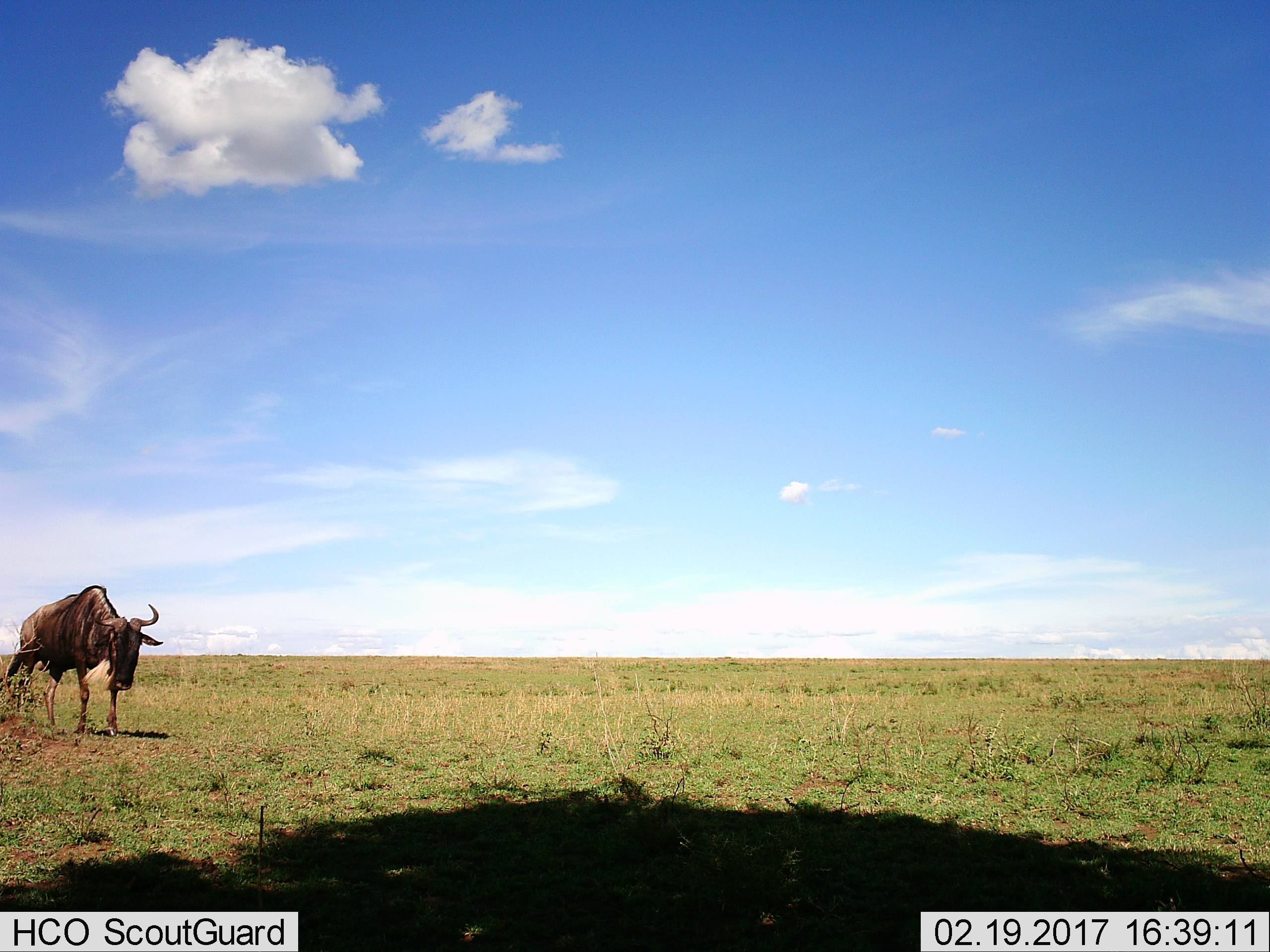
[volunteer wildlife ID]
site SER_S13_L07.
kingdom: Animalia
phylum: Chordata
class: Mammalia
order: Artiodactyla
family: Bovidae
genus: Connochaetes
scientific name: Connochaetes taurinus taurinus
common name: blue wildebeest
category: wildebeestblue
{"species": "wildebeestblue (blue wildebeest) (Connochaetes taurinus taurinus)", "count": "1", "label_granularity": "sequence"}